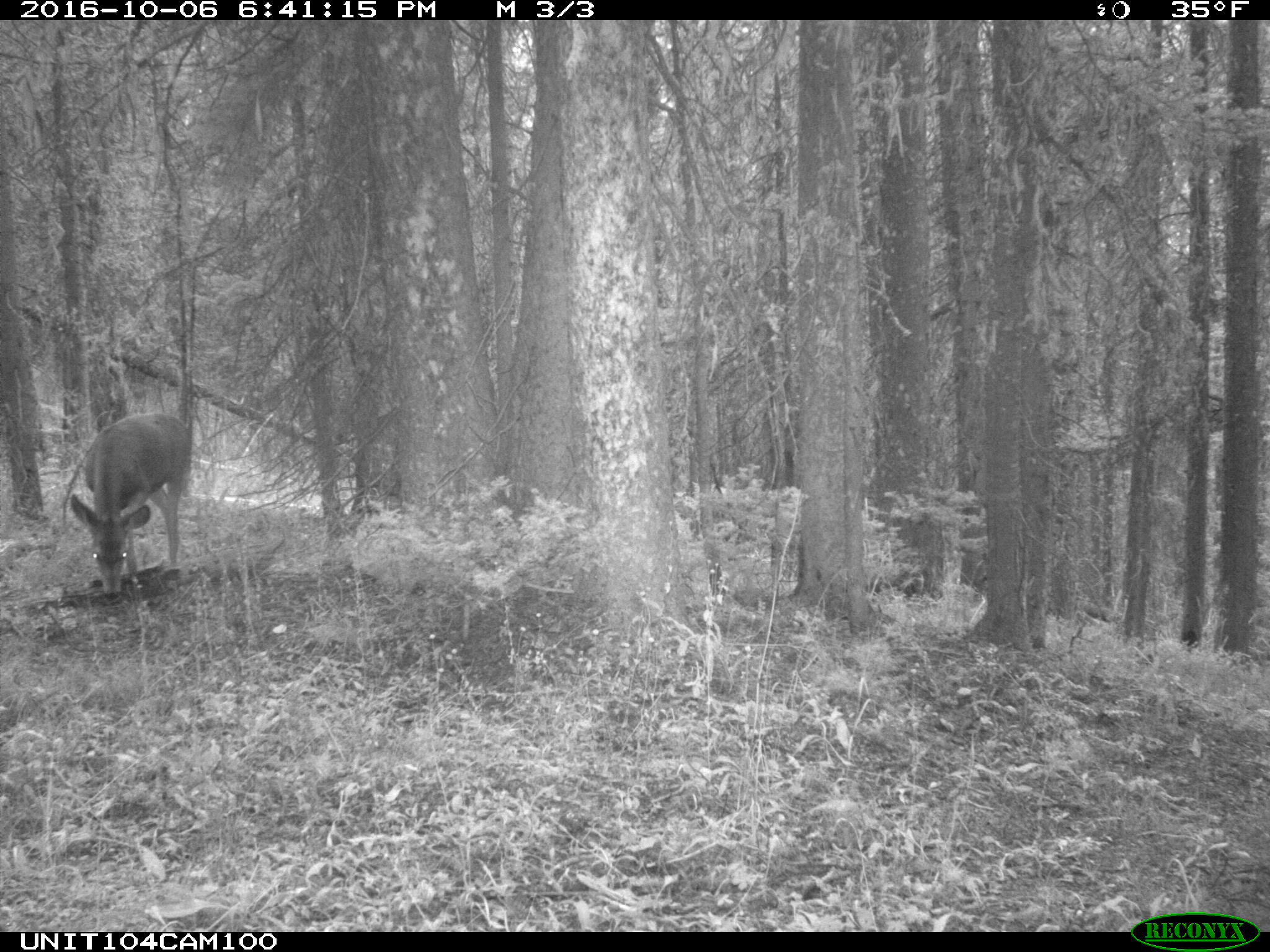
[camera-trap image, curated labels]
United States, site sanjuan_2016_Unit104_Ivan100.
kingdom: Animalia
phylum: Chordata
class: Mammalia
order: Artiodactyla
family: Cervidae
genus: Odocoileus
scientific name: Odocoileus hemionus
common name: mule deer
Odocoileus hemionus (mule deer).